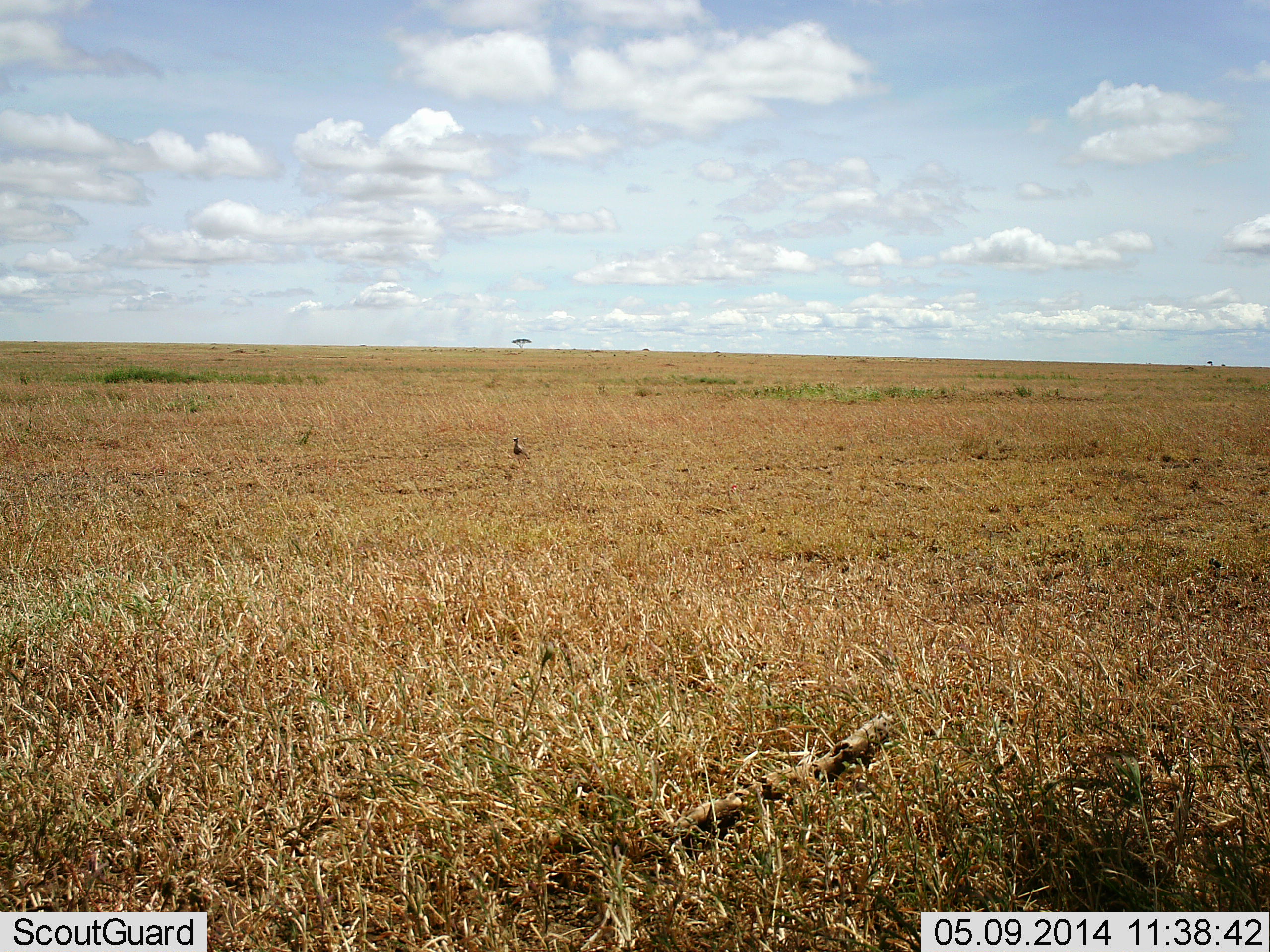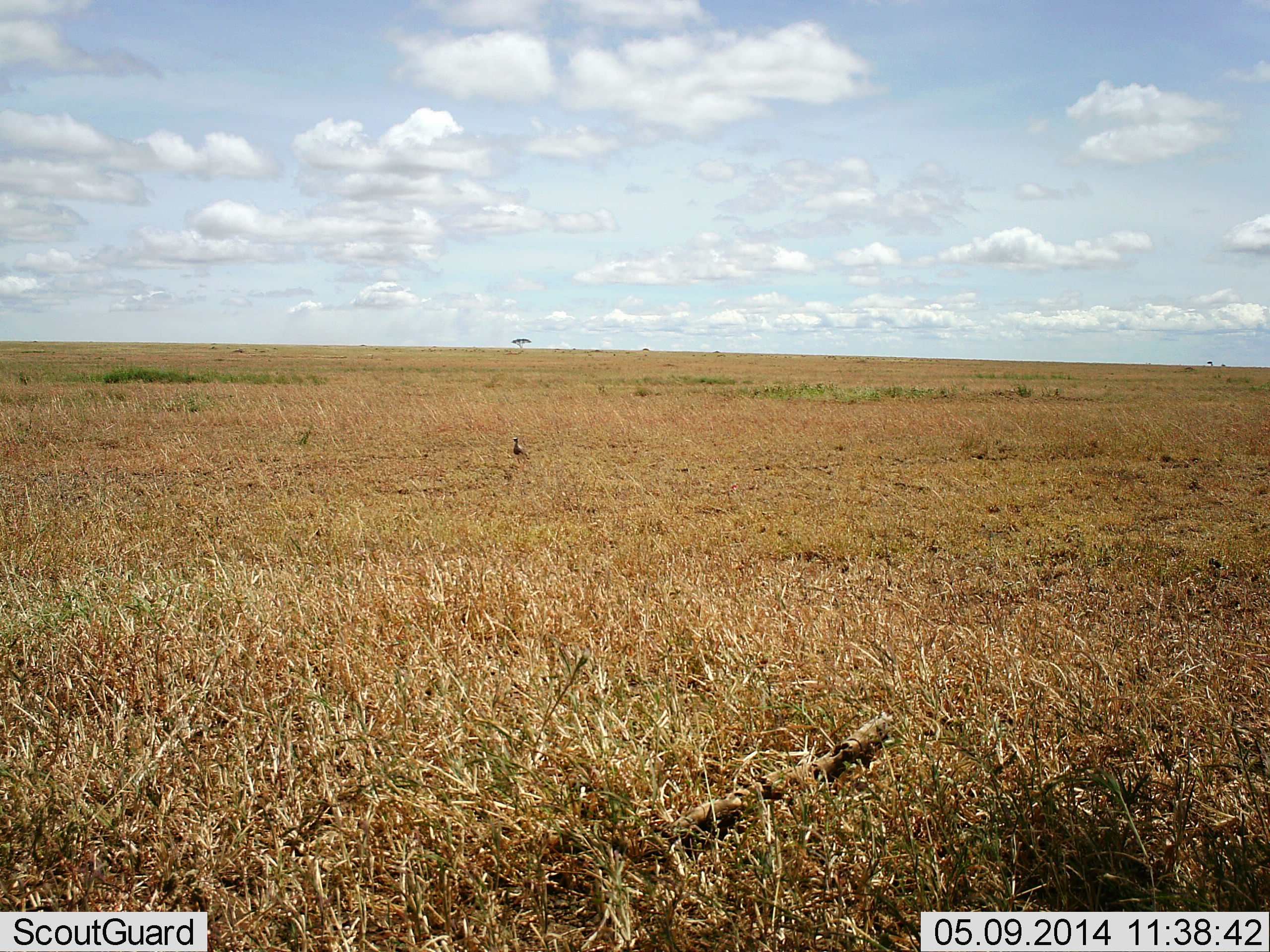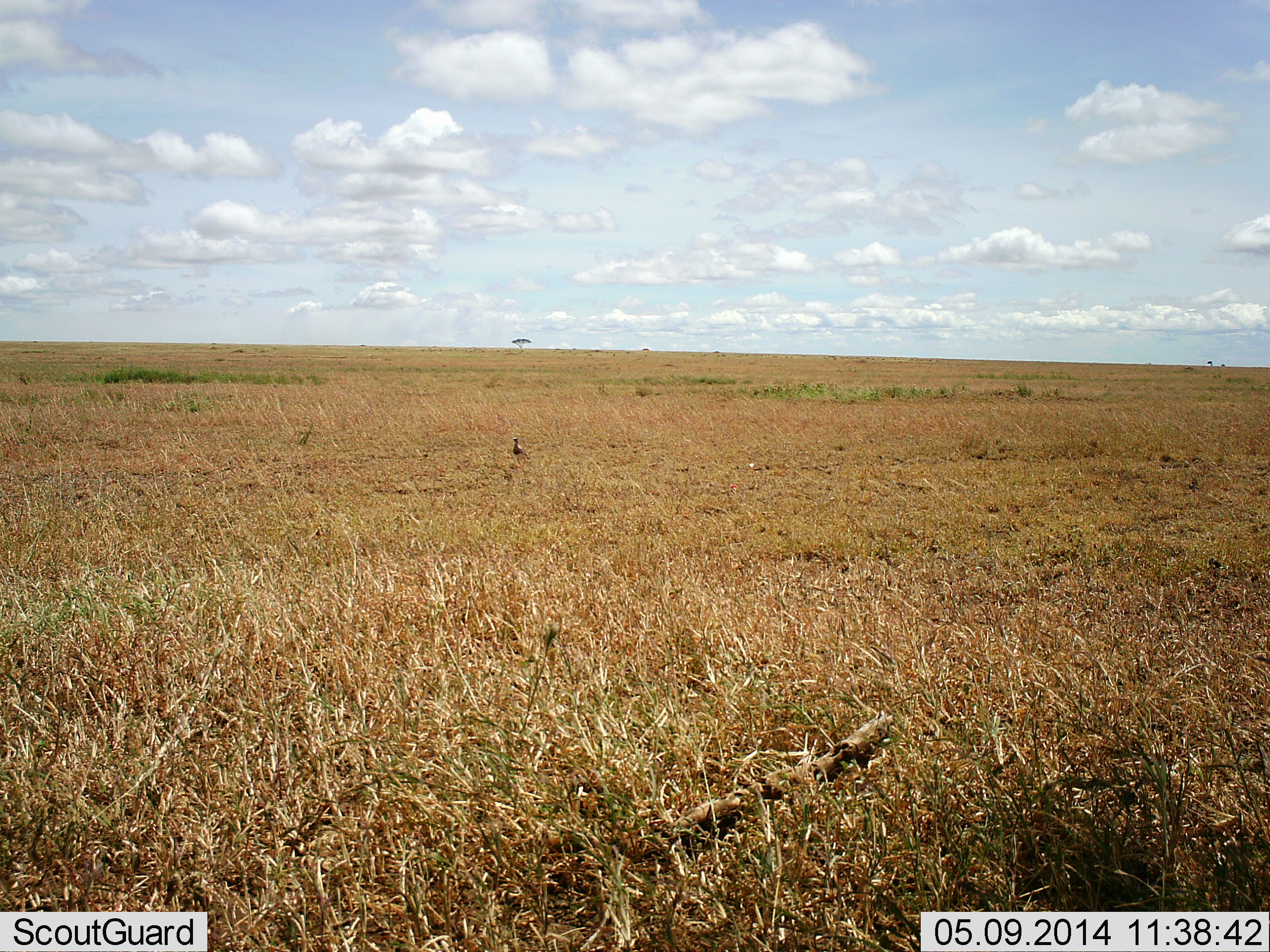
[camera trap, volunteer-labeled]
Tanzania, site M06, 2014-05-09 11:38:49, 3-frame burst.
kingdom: Animalia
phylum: Chordata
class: Aves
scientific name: Aves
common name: bird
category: otherbird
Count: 1.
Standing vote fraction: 100%.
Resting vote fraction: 0%.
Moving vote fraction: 0%.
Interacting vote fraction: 0%.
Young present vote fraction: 0%.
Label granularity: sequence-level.